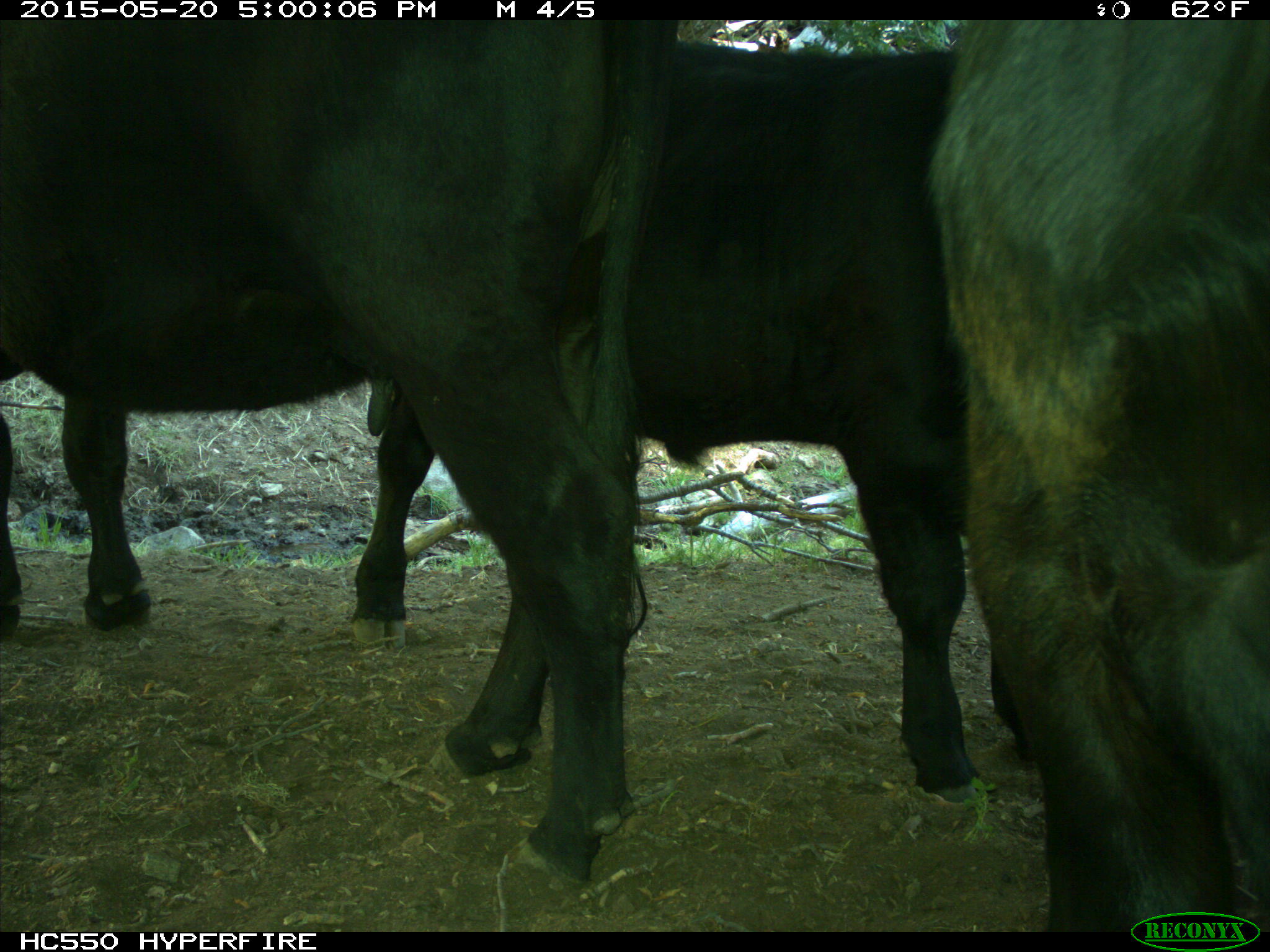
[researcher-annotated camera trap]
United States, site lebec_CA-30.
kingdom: Animalia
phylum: Chordata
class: Mammalia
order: Artiodactyla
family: Bovidae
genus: Bos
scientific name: Bos taurus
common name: domestic cow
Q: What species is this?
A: Bos taurus (domestic cow).